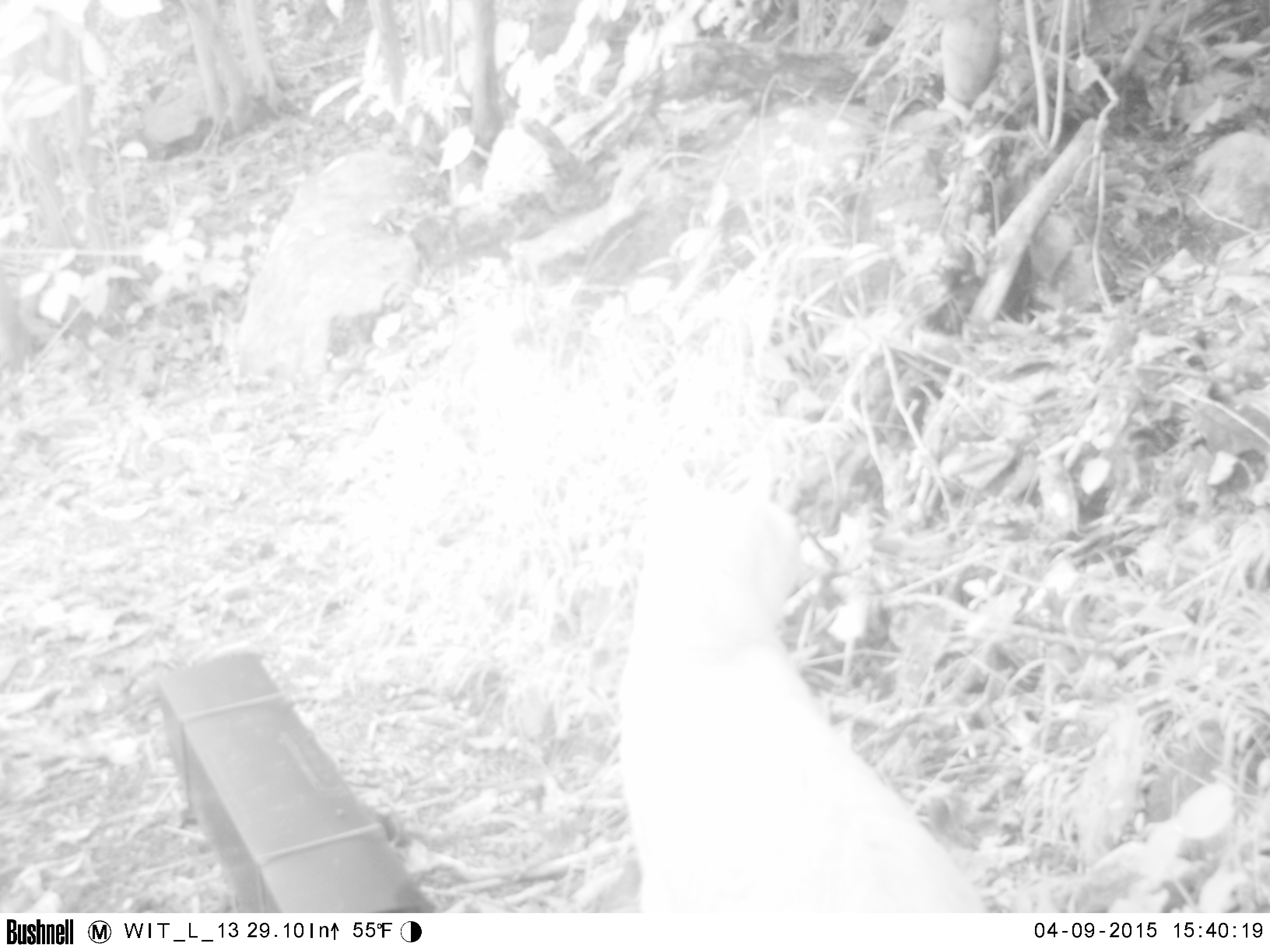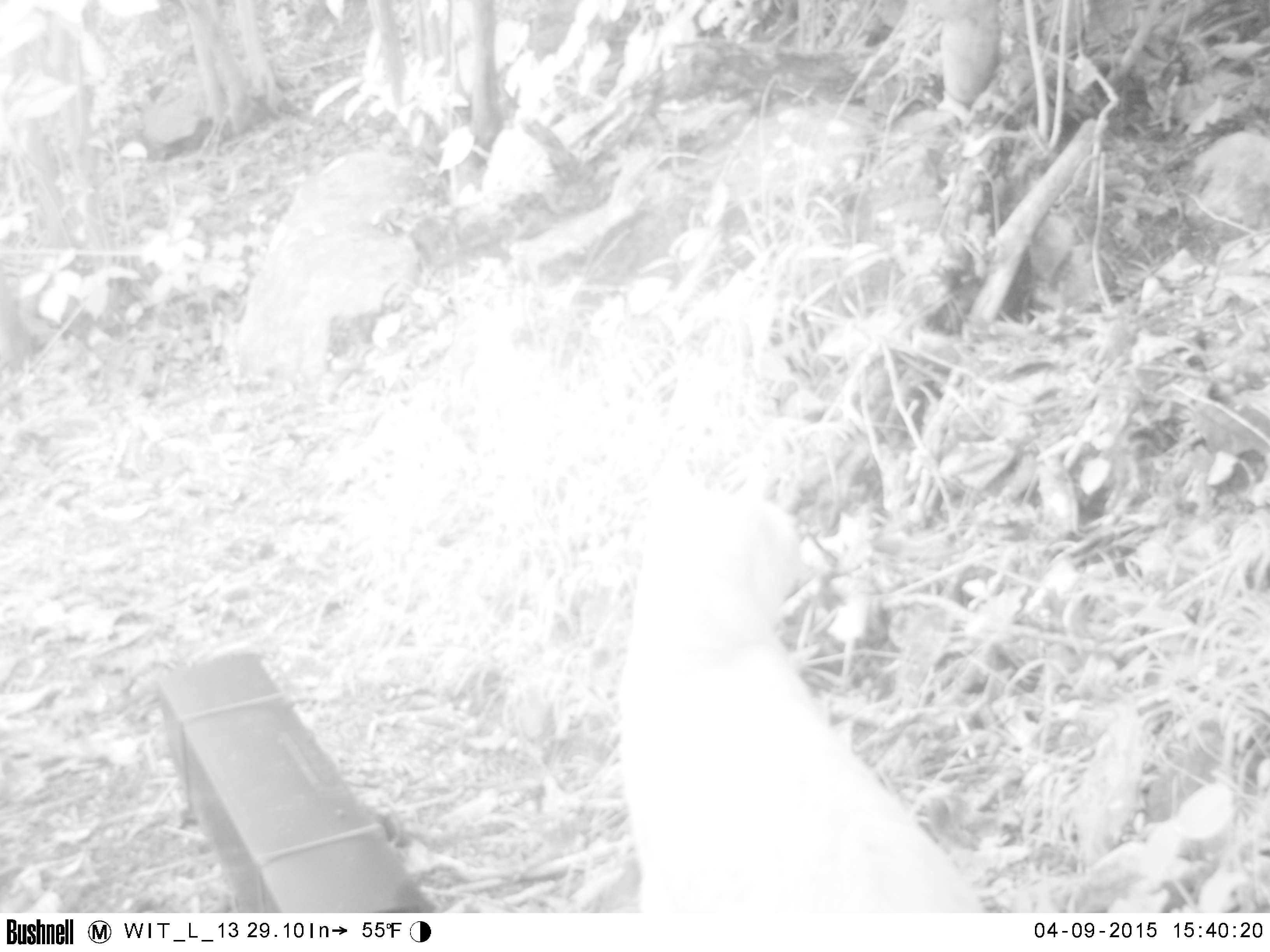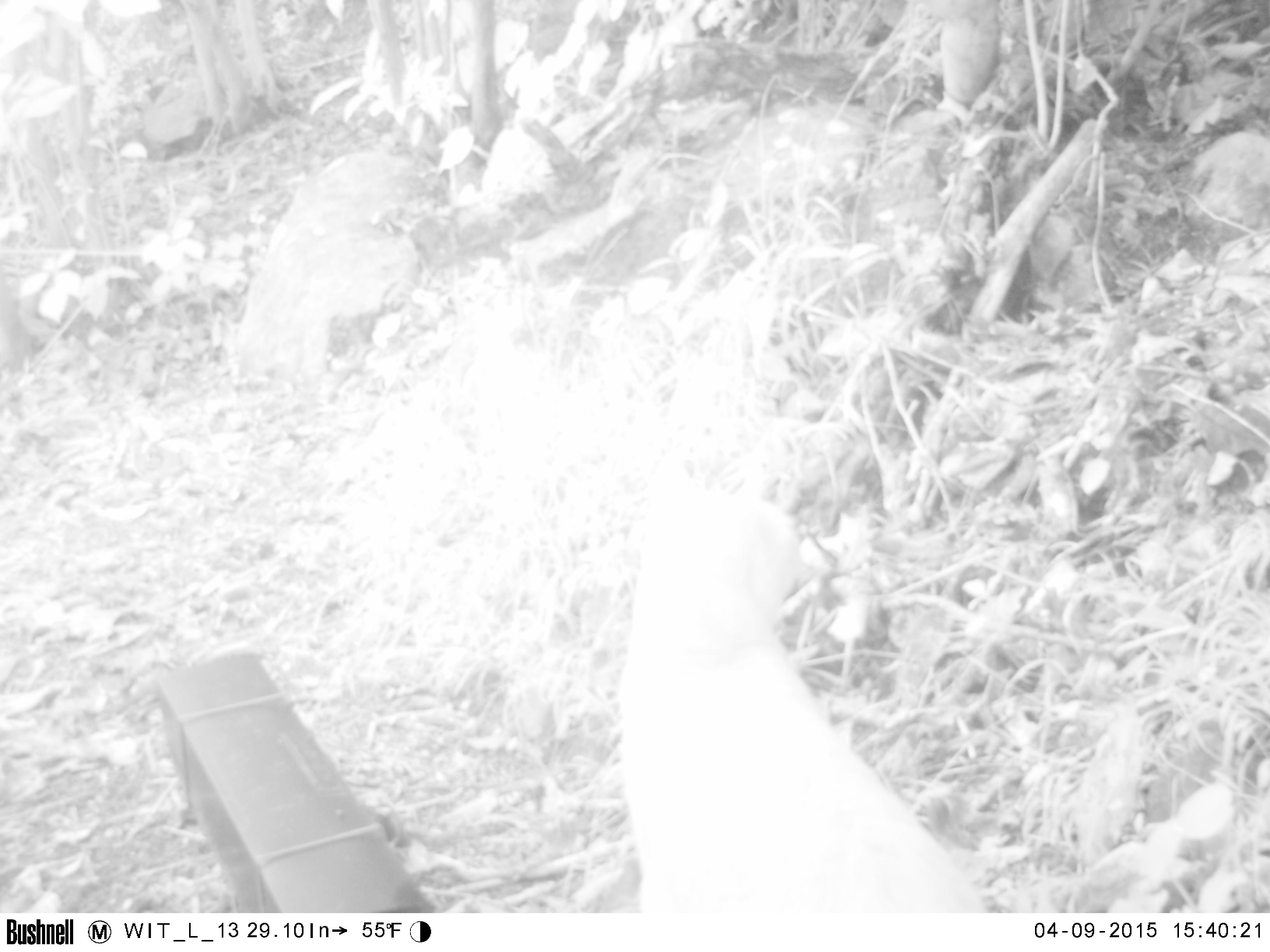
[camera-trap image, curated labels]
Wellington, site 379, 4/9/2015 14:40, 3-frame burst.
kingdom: Animalia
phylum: Chordata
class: Mammalia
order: Carnivora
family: Felidae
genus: Felis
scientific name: Felis catus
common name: cat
Cat (Felis catus).